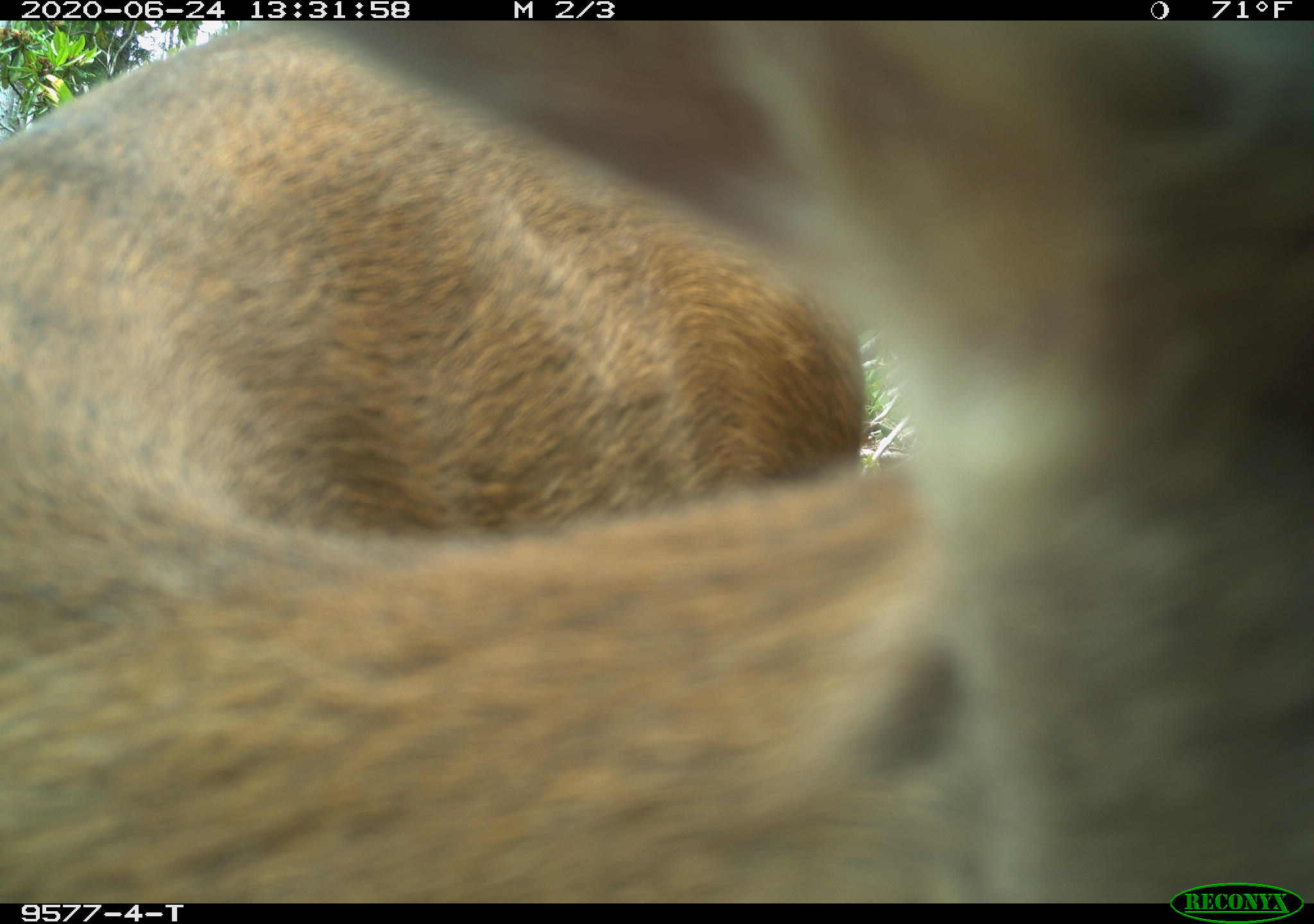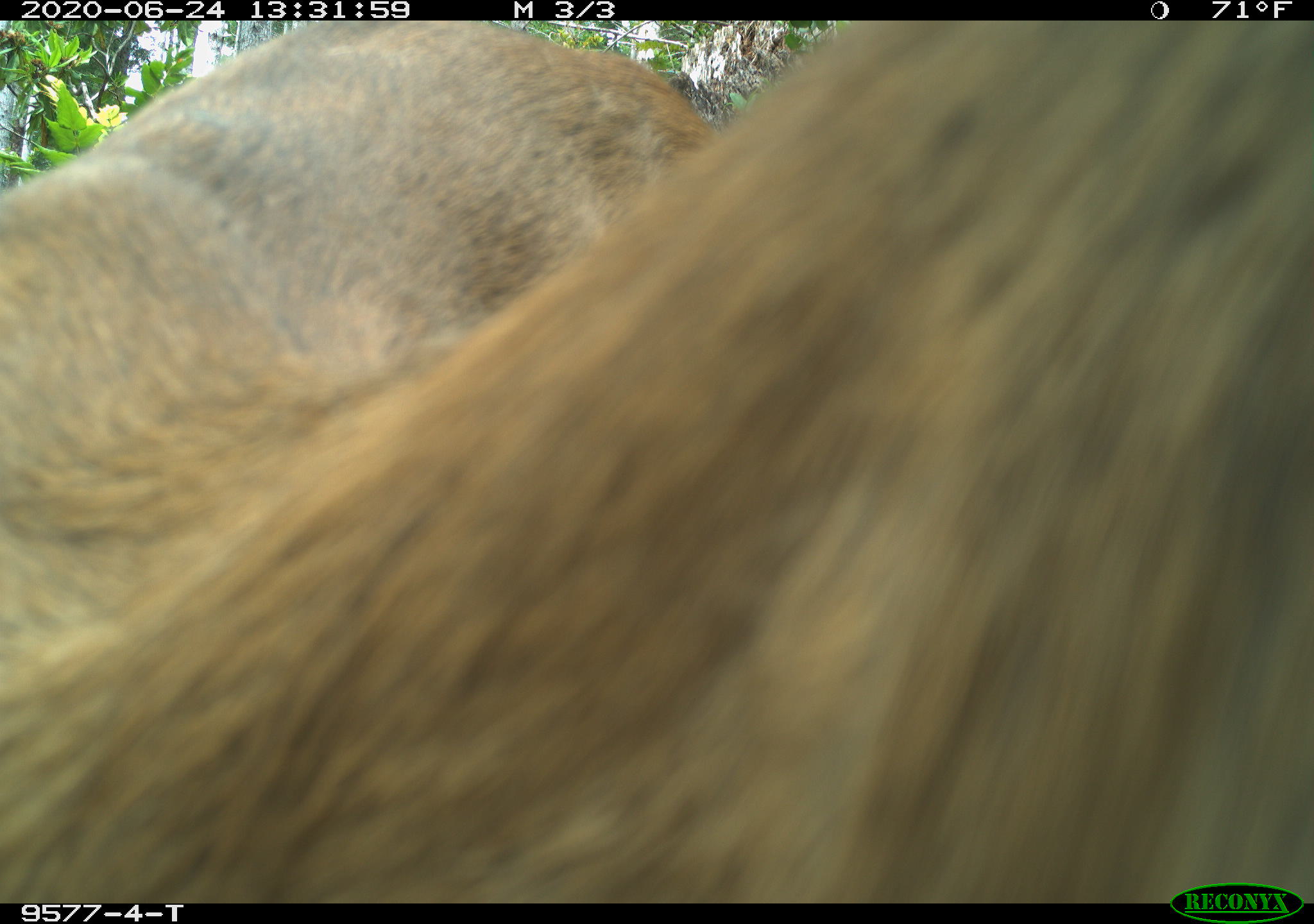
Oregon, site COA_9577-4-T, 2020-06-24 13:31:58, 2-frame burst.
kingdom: Animalia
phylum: Chordata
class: Mammalia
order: Artiodactyla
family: Cervidae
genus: Odocoileus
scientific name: Odocoileus hemionus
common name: black-tailed deer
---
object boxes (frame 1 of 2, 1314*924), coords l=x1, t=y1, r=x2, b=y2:
black-tailed deer: l=0, t=22, r=1303, b=873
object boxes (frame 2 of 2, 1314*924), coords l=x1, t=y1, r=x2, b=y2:
black-tailed deer: l=0, t=22, r=1311, b=873